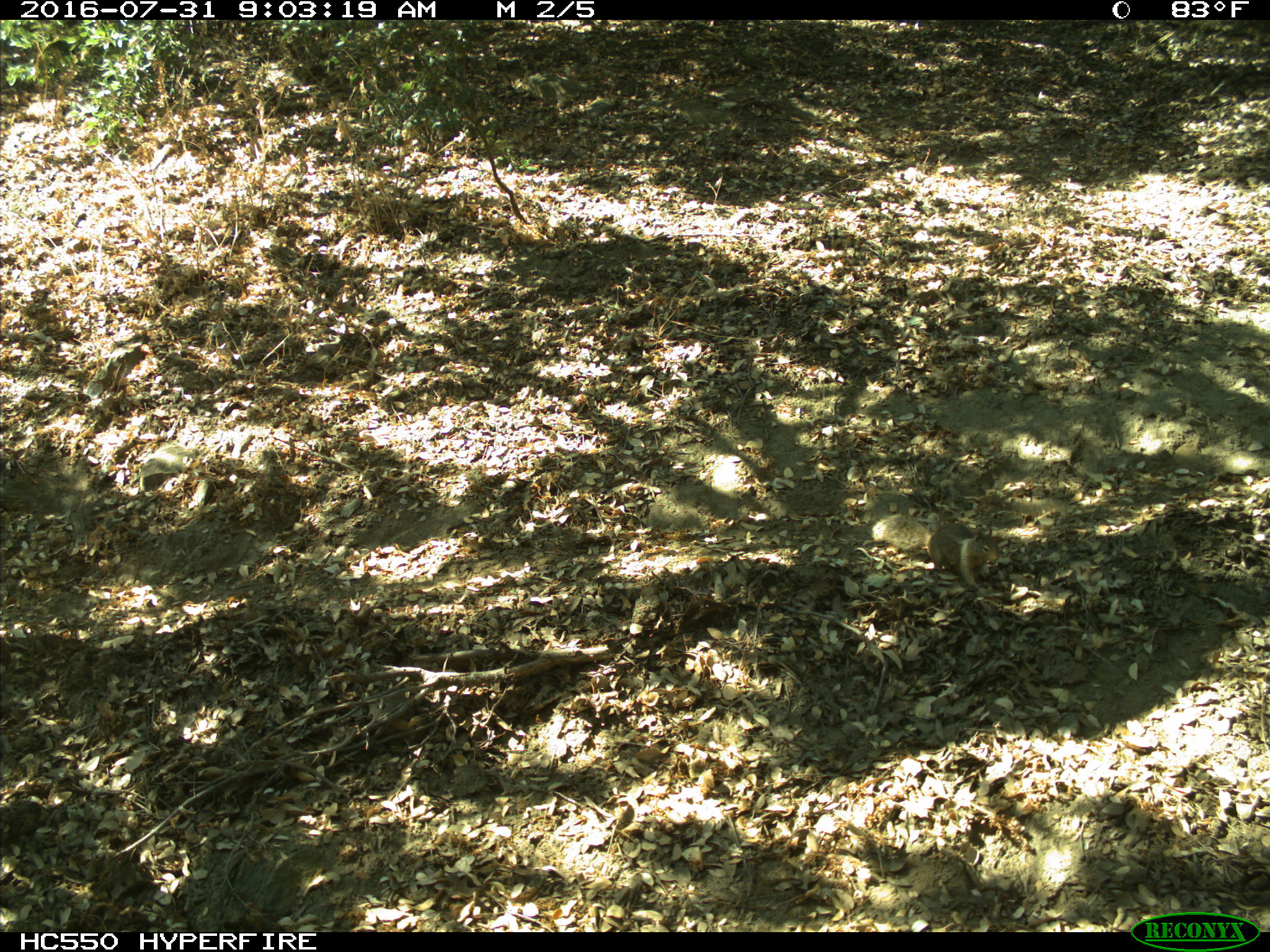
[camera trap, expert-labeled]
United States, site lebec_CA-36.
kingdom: Animalia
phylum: Chordata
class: Mammalia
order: Rodentia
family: Sciuridae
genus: Otospermophilus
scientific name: Otospermophilus beecheyi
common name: california ground squirrel